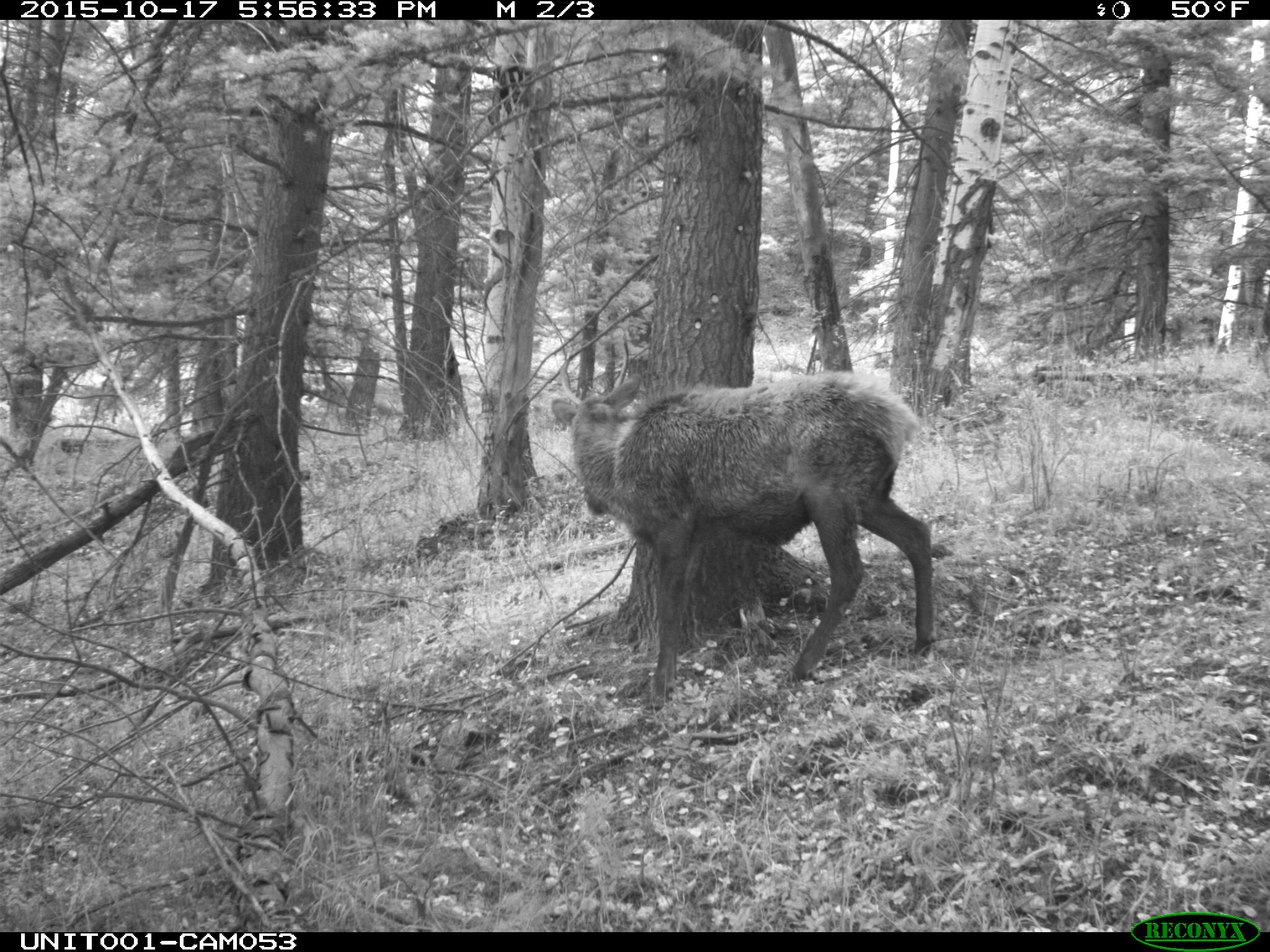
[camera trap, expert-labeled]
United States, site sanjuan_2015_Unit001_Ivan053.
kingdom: Animalia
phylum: Chordata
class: Mammalia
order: Artiodactyla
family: Cervidae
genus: Cervus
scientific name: Cervus elaphus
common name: red deer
Cervus elaphus (red deer).